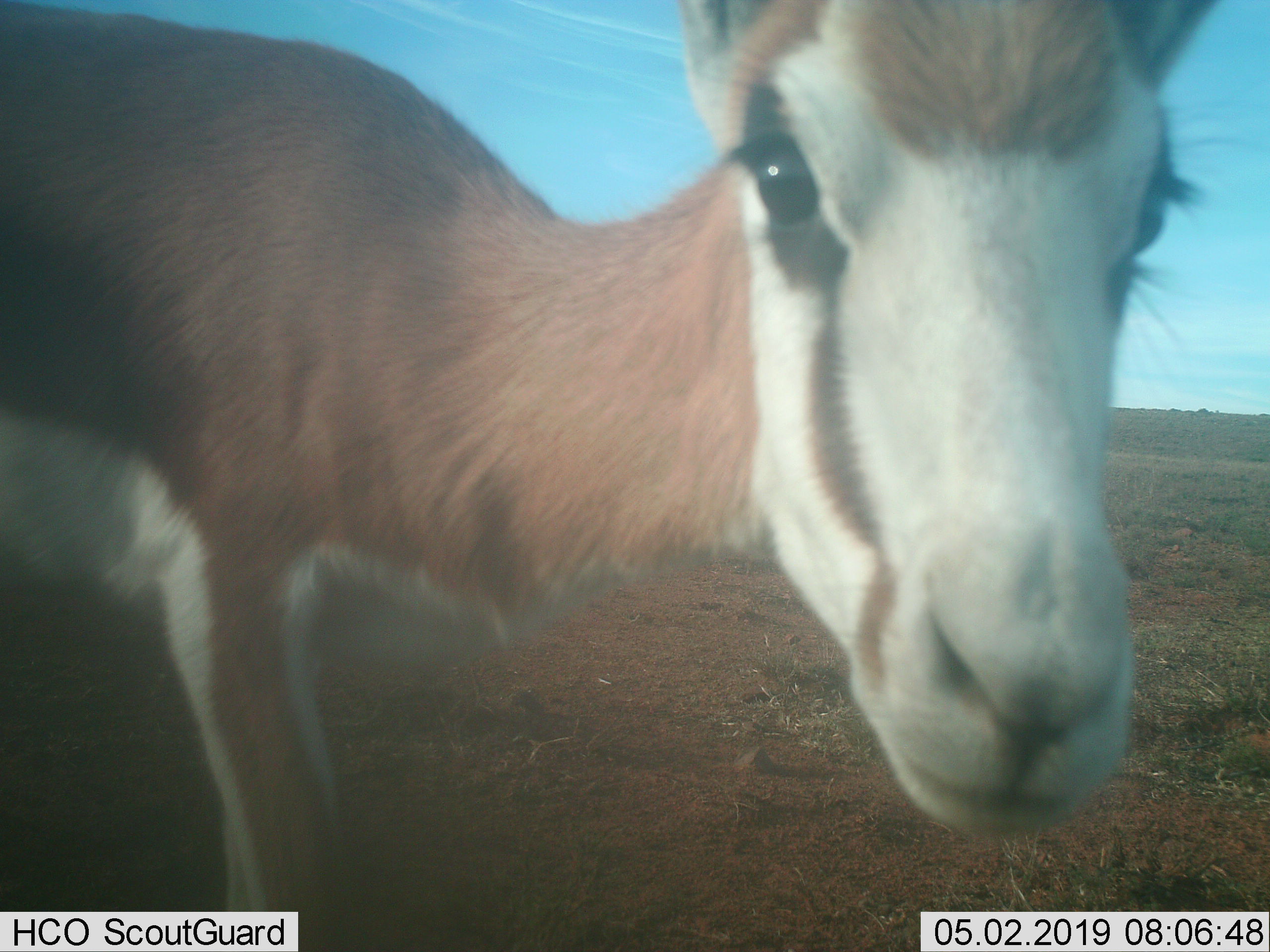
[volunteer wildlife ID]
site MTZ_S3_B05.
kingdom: Animalia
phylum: Chordata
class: Mammalia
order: Artiodactyla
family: Bovidae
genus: Antidorcas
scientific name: Antidorcas marsupialis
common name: springbok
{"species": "springbok (Antidorcas marsupialis)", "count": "1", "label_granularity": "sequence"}